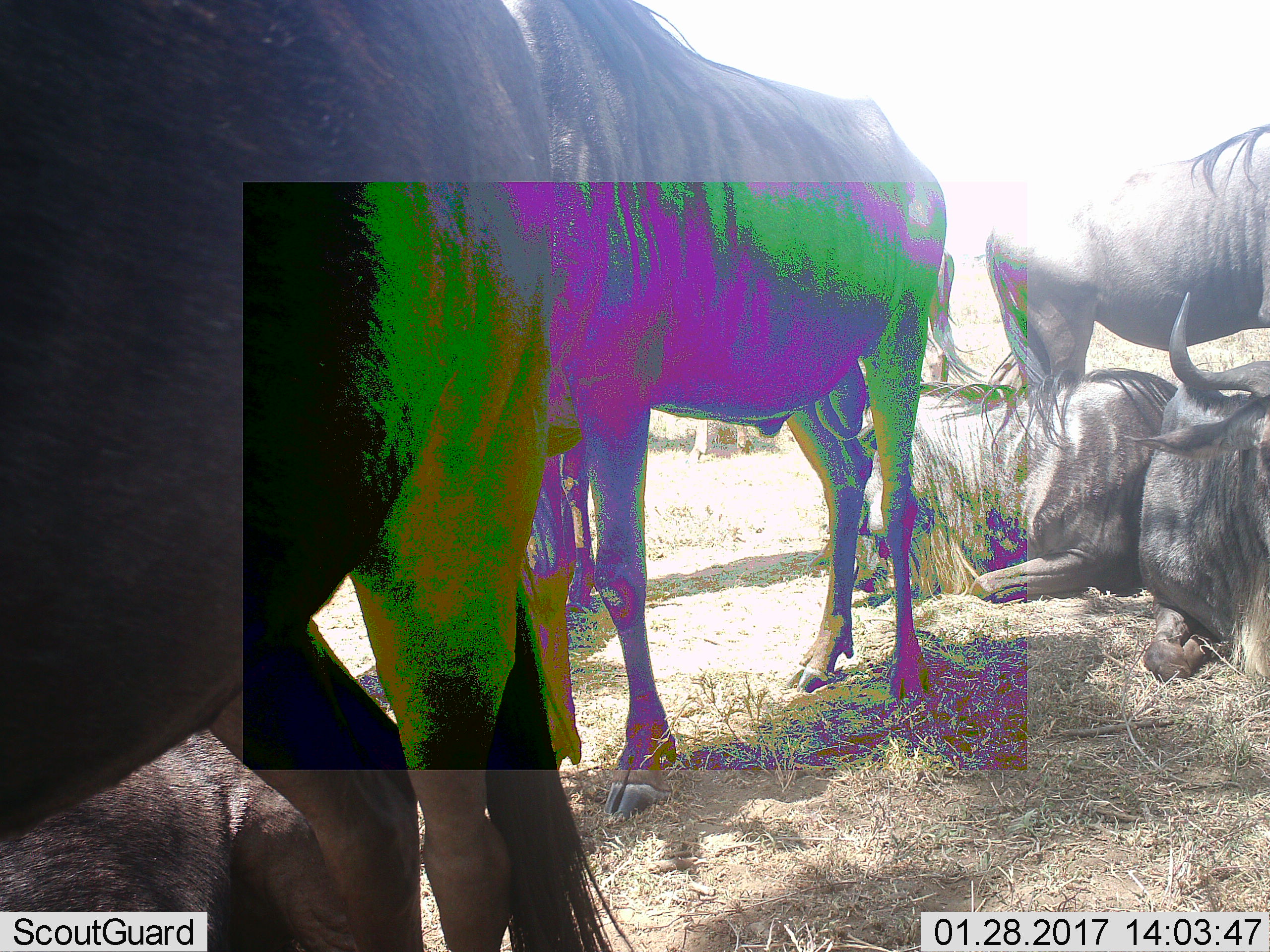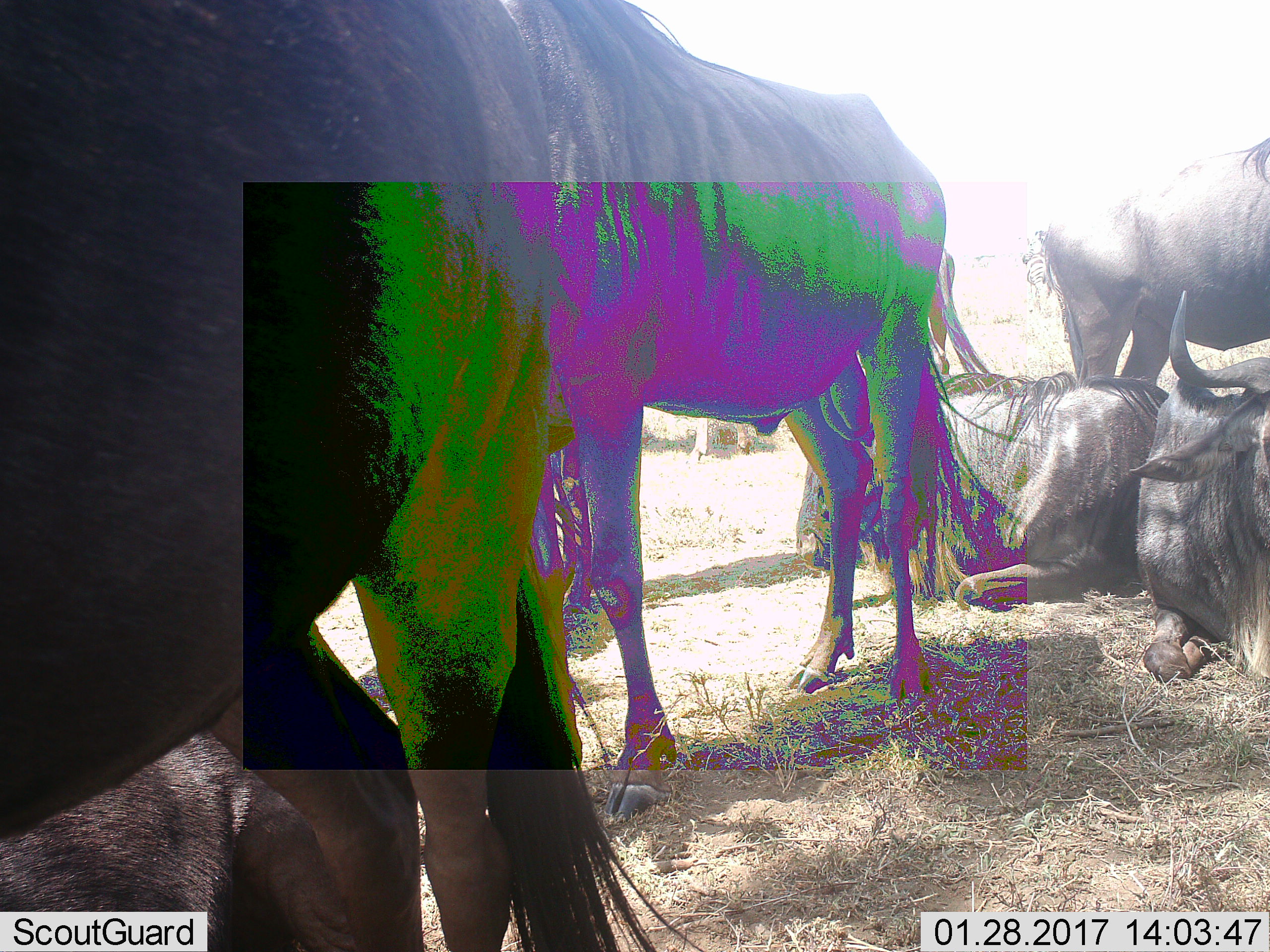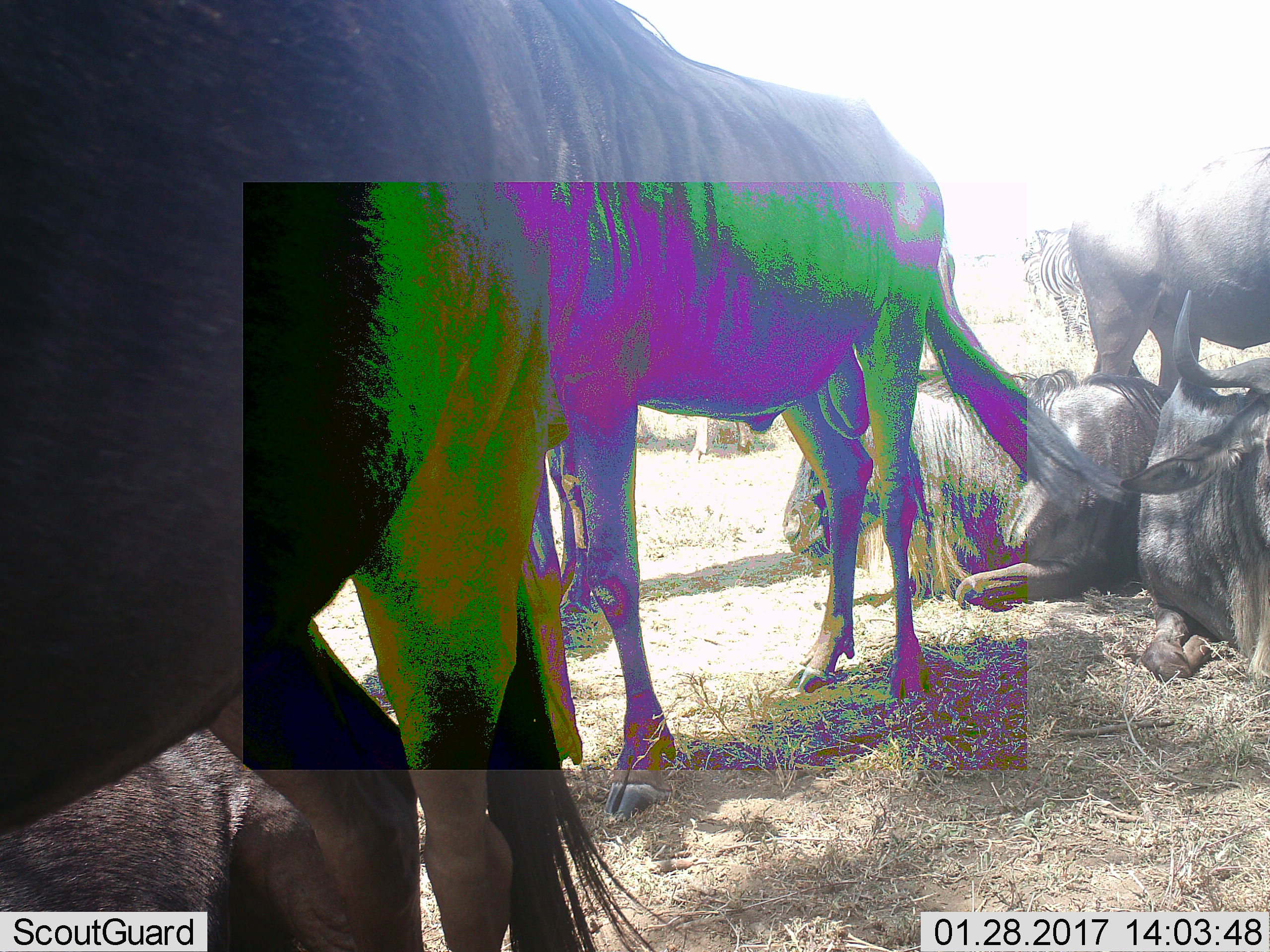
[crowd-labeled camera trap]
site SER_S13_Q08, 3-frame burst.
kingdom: Animalia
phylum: Chordata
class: Mammalia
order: Artiodactyla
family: Bovidae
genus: Connochaetes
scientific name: Connochaetes taurinus taurinus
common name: blue wildebeest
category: wildebeestblue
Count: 5.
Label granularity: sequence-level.